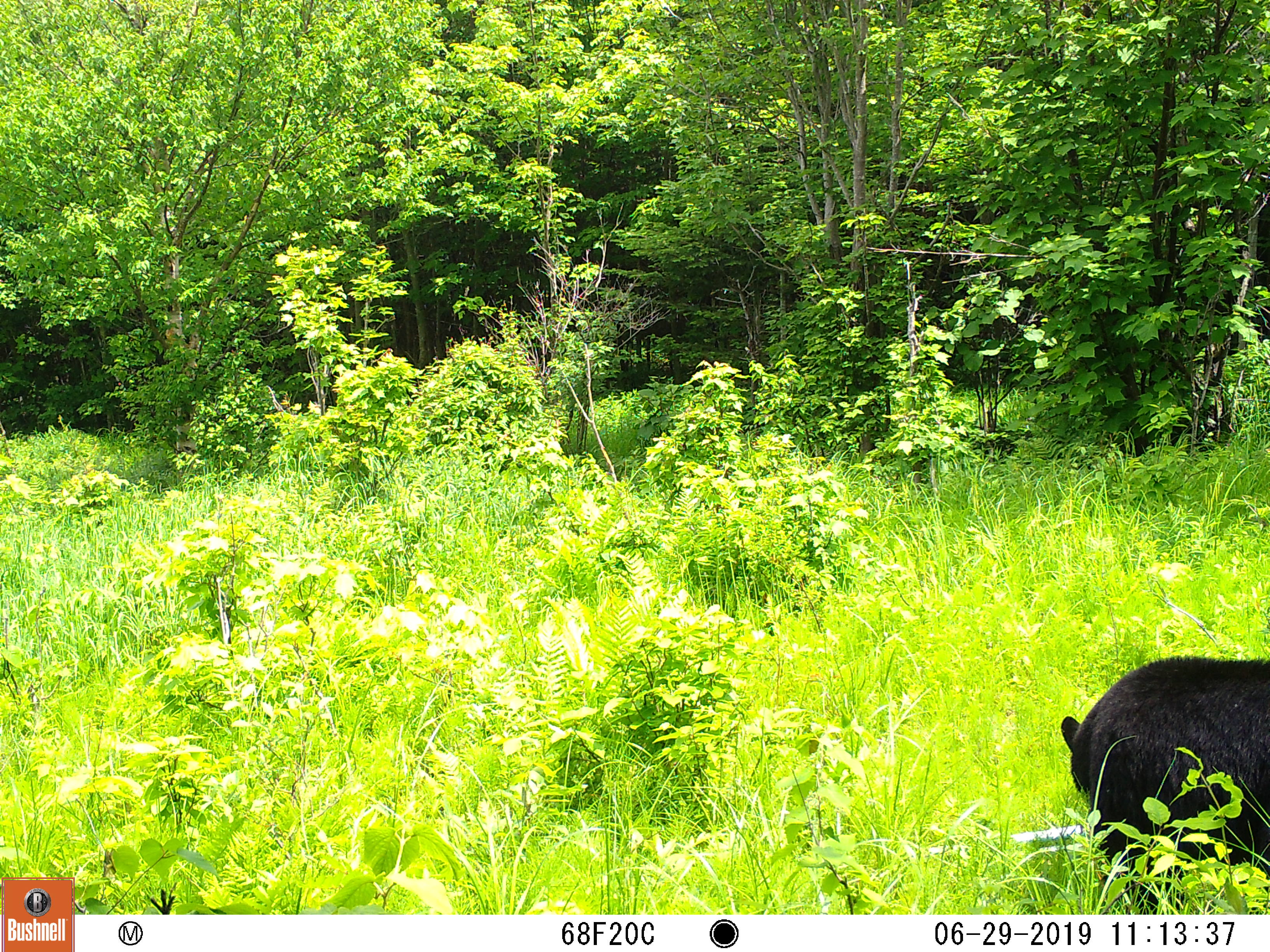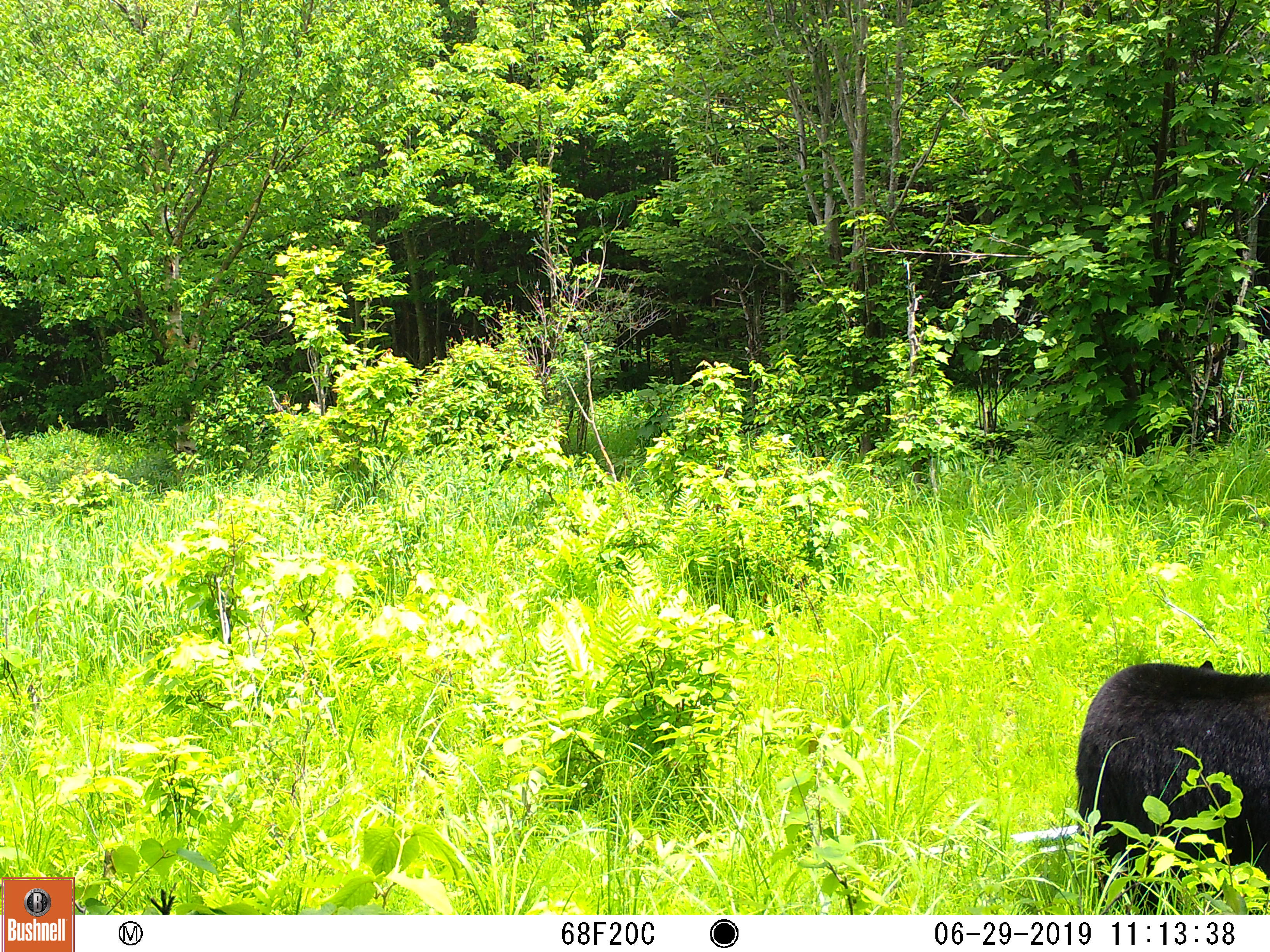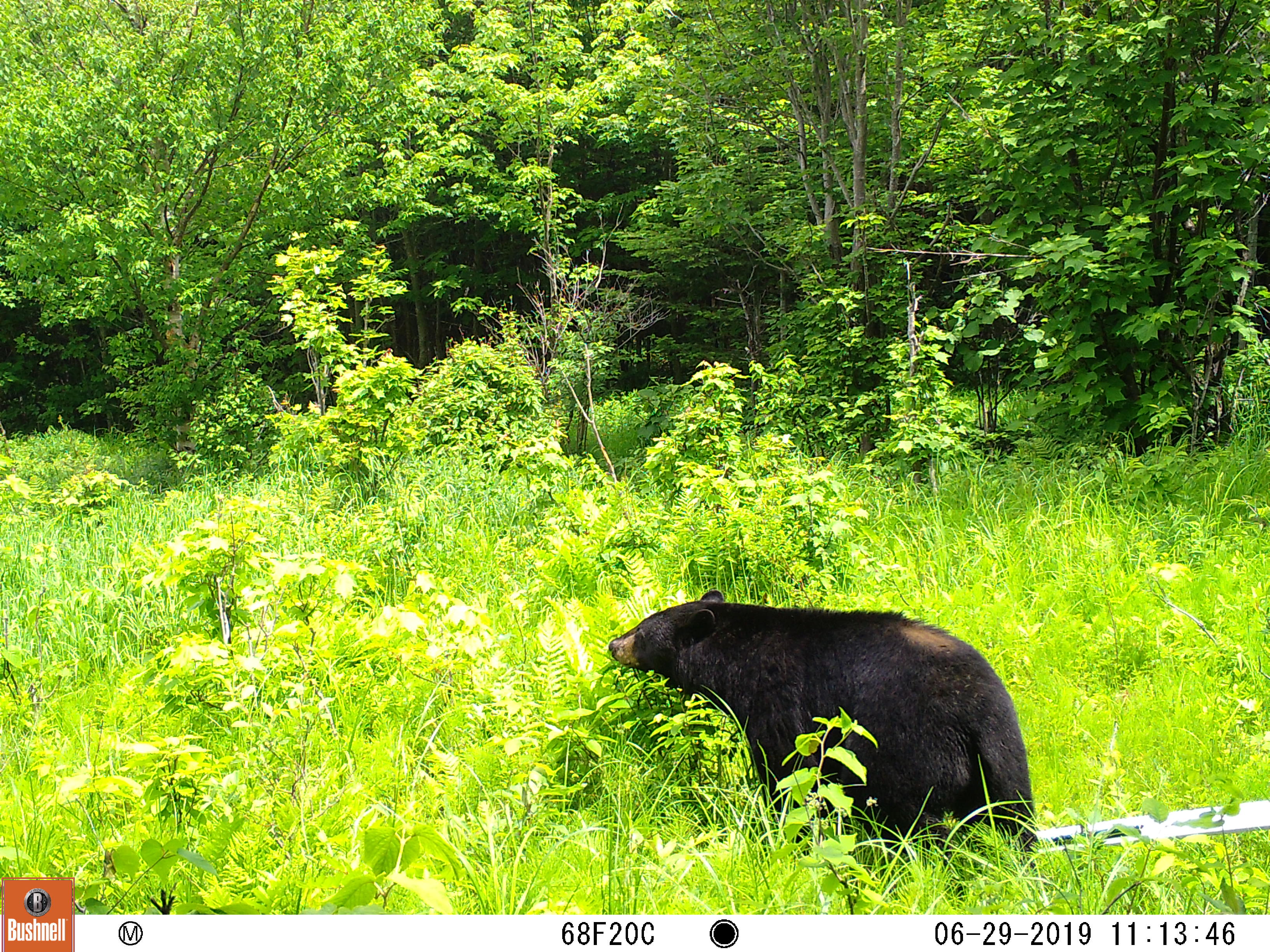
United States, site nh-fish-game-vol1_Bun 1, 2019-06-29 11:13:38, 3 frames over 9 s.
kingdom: Animalia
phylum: Chordata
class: Mammalia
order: Carnivora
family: Ursidae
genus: Ursus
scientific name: Ursus americanus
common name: black bear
Black bear (Ursus americanus).